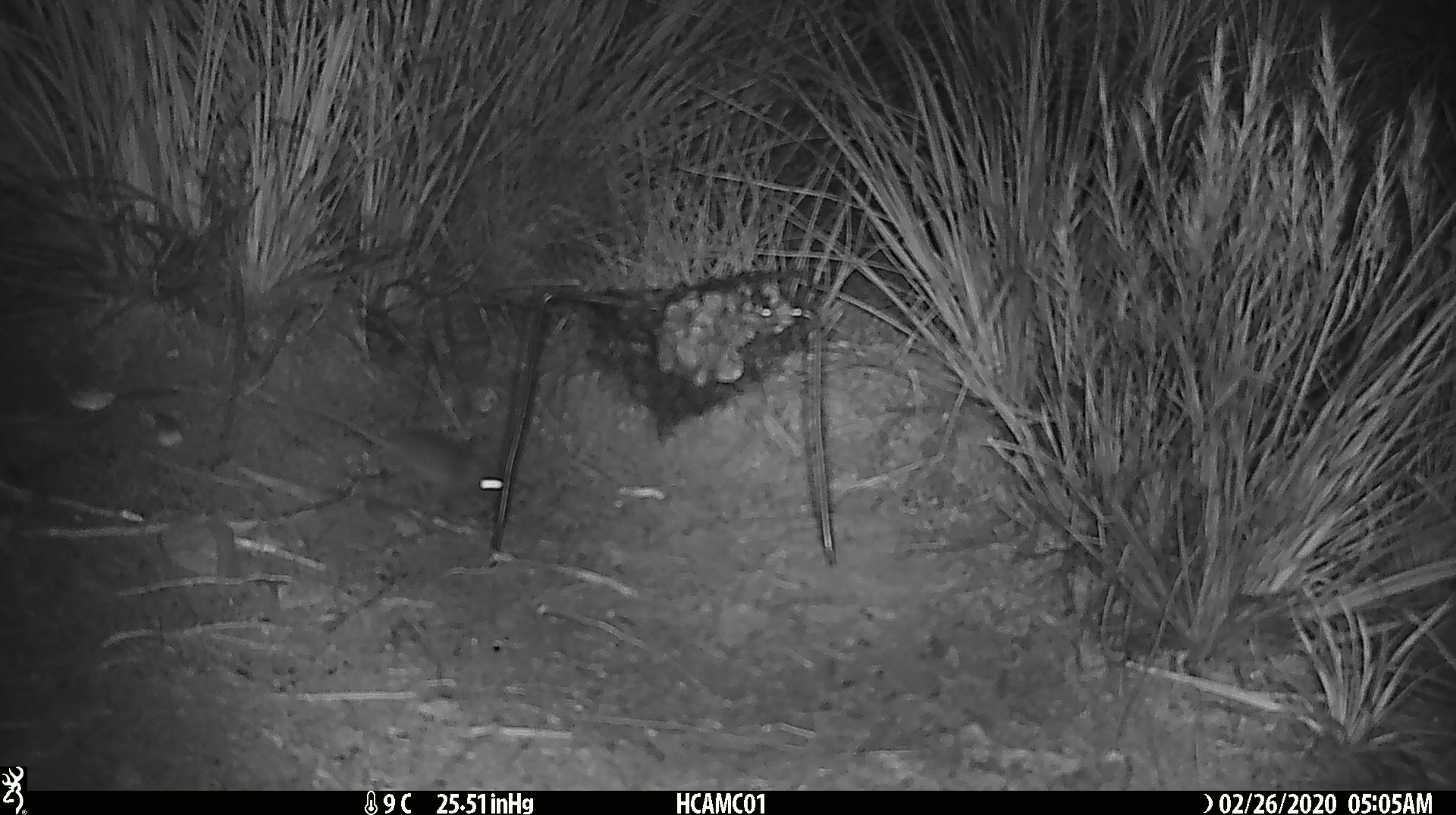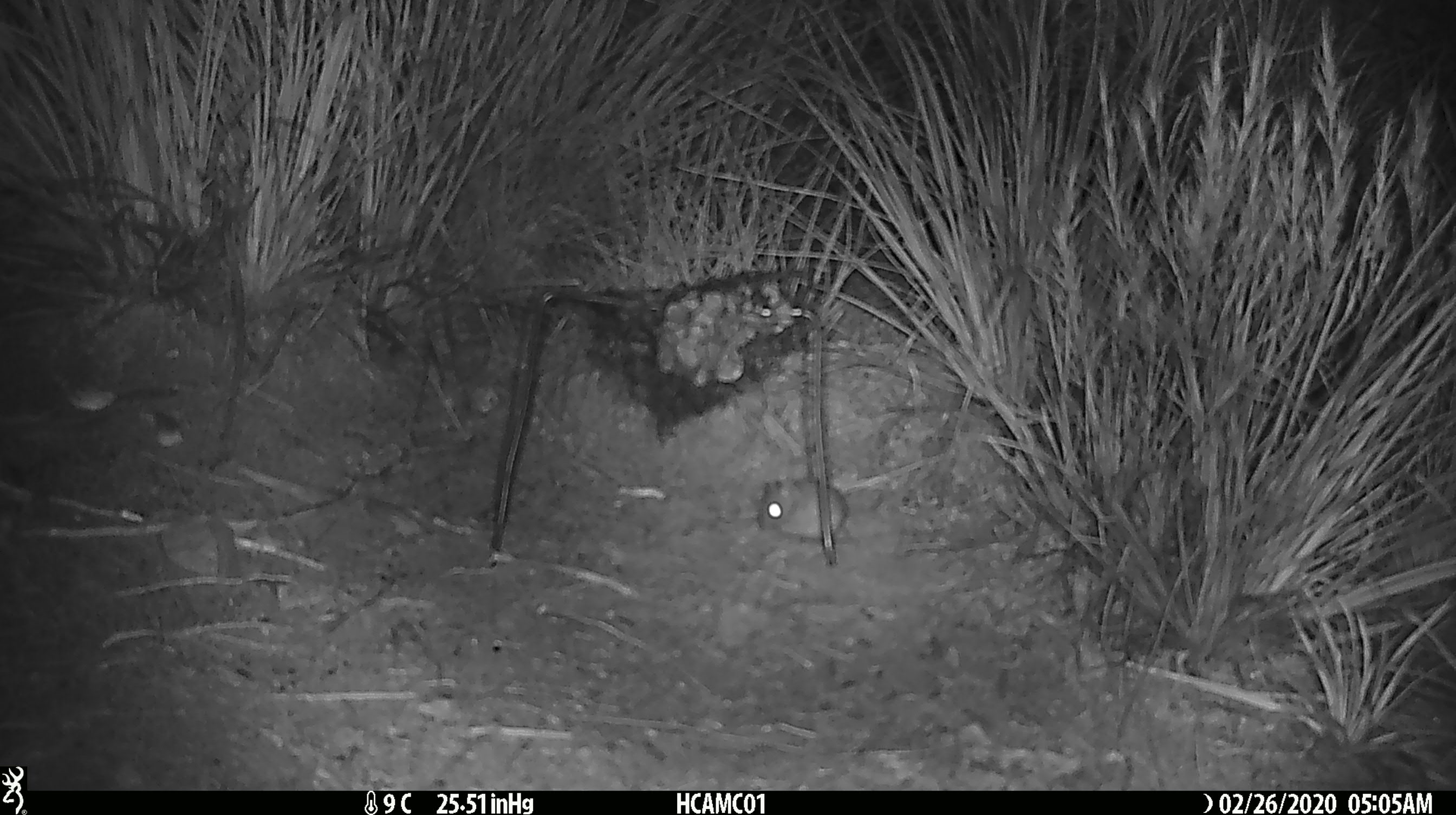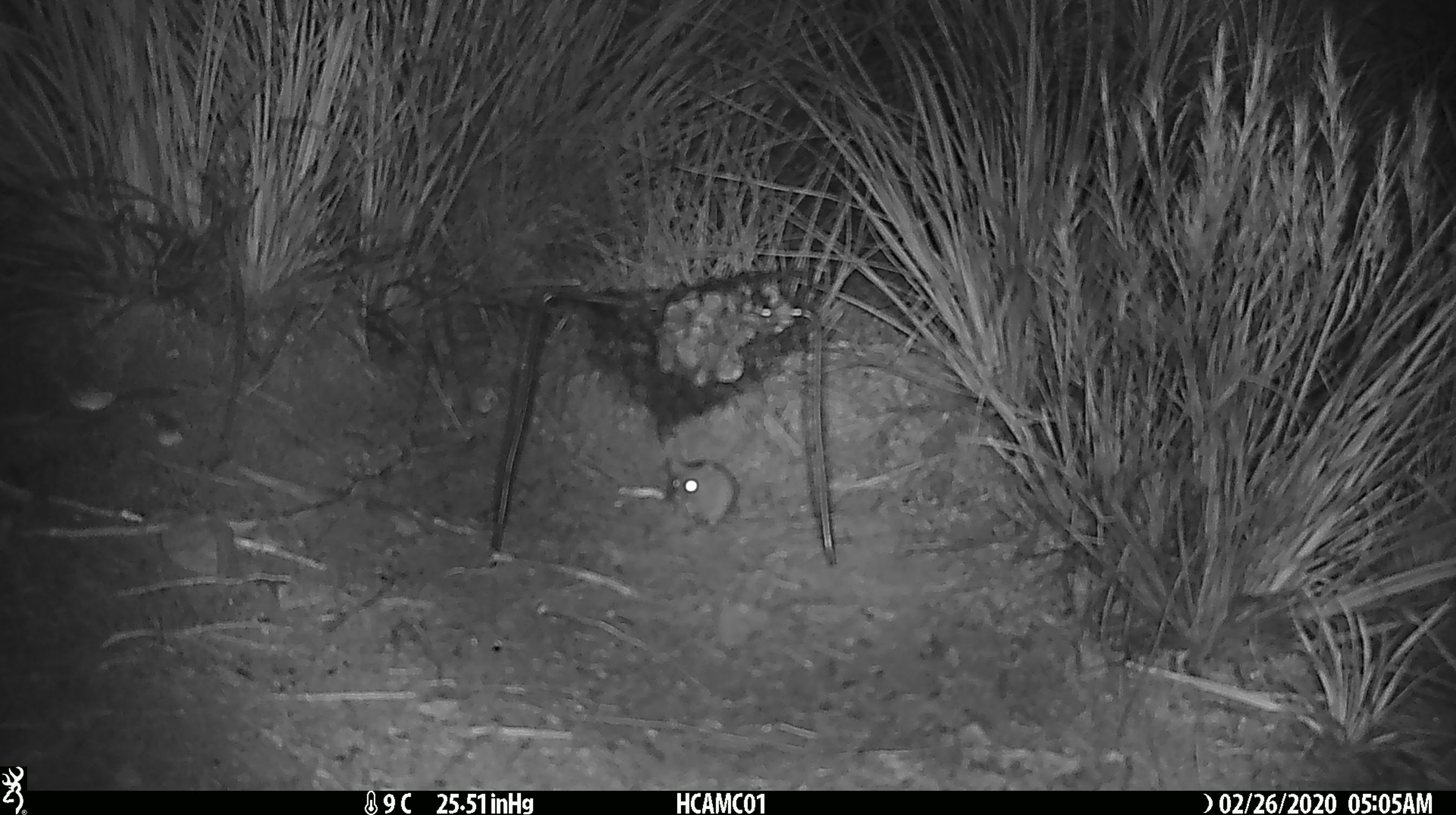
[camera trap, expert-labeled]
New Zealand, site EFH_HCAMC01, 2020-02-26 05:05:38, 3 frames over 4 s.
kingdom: Animalia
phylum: Chordata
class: Mammalia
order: Rodentia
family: Muridae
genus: Mus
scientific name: Mus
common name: mouse